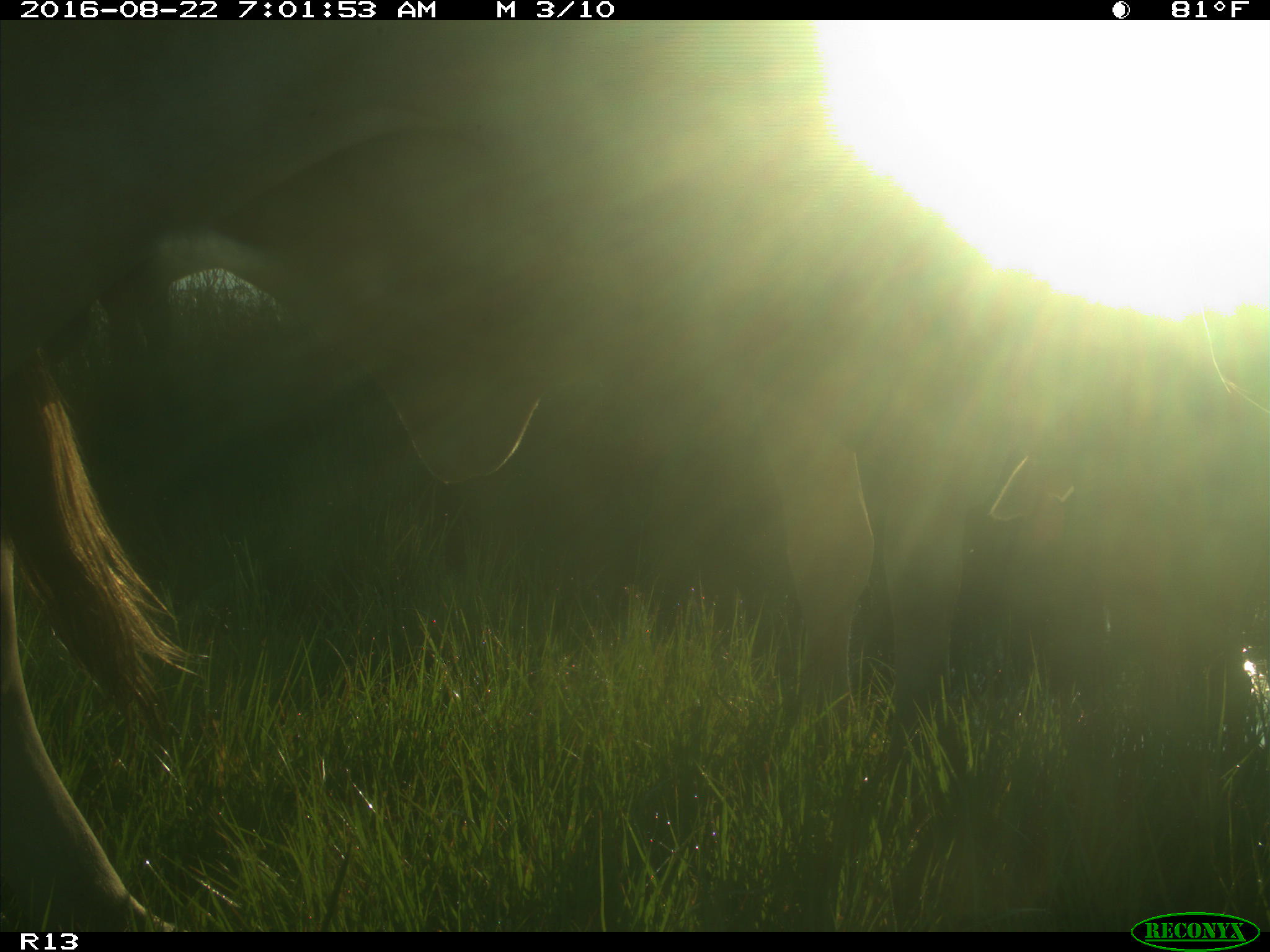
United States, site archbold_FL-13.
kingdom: Animalia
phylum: Chordata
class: Mammalia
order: Artiodactyla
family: Bovidae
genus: Bos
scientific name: Bos taurus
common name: domestic cow